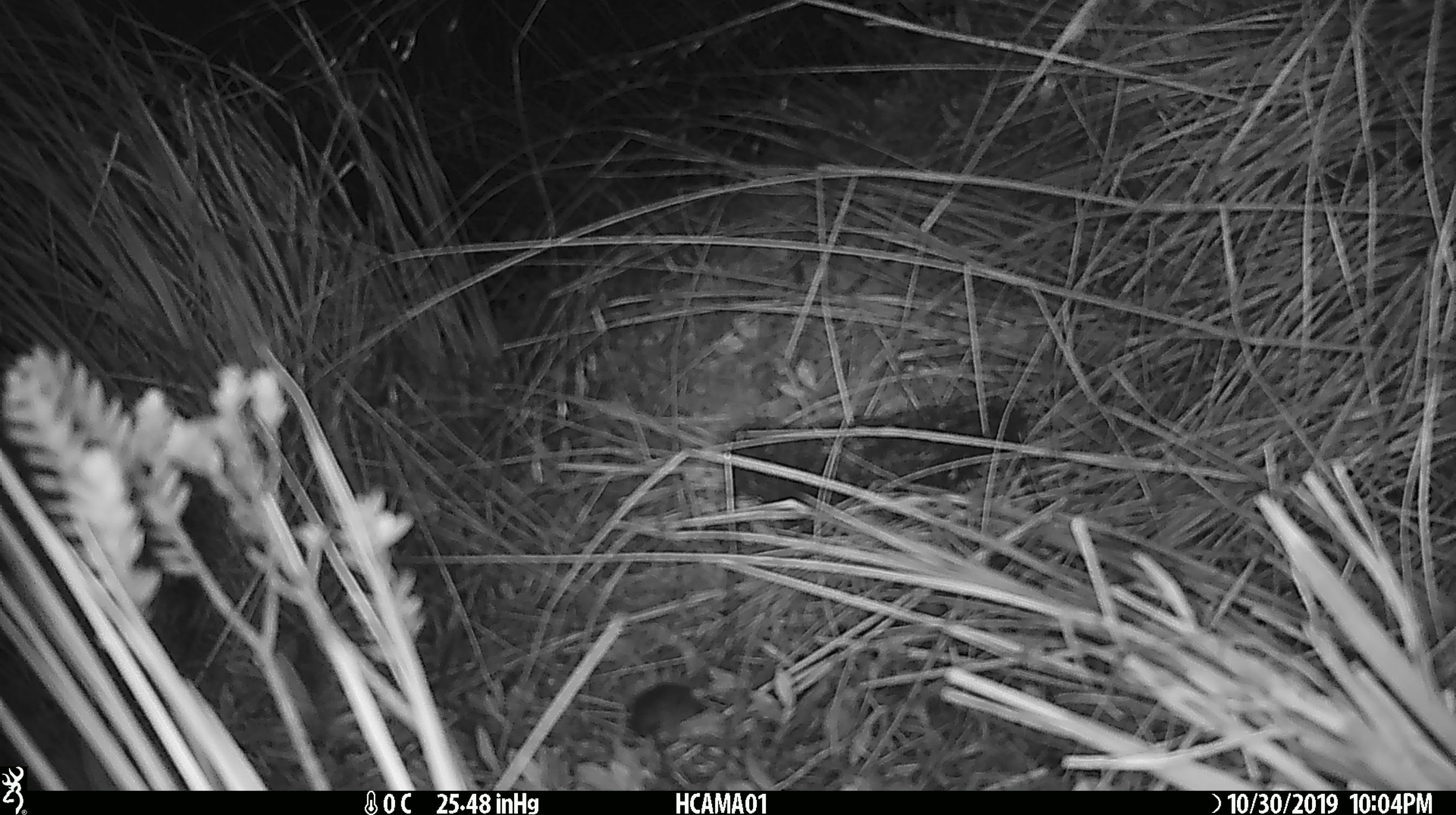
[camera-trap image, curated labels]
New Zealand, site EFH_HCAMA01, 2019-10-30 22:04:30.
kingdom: Animalia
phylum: Chordata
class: Mammalia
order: Rodentia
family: Muridae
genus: Mus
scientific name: Mus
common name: mouse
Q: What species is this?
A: Mouse (Mus).